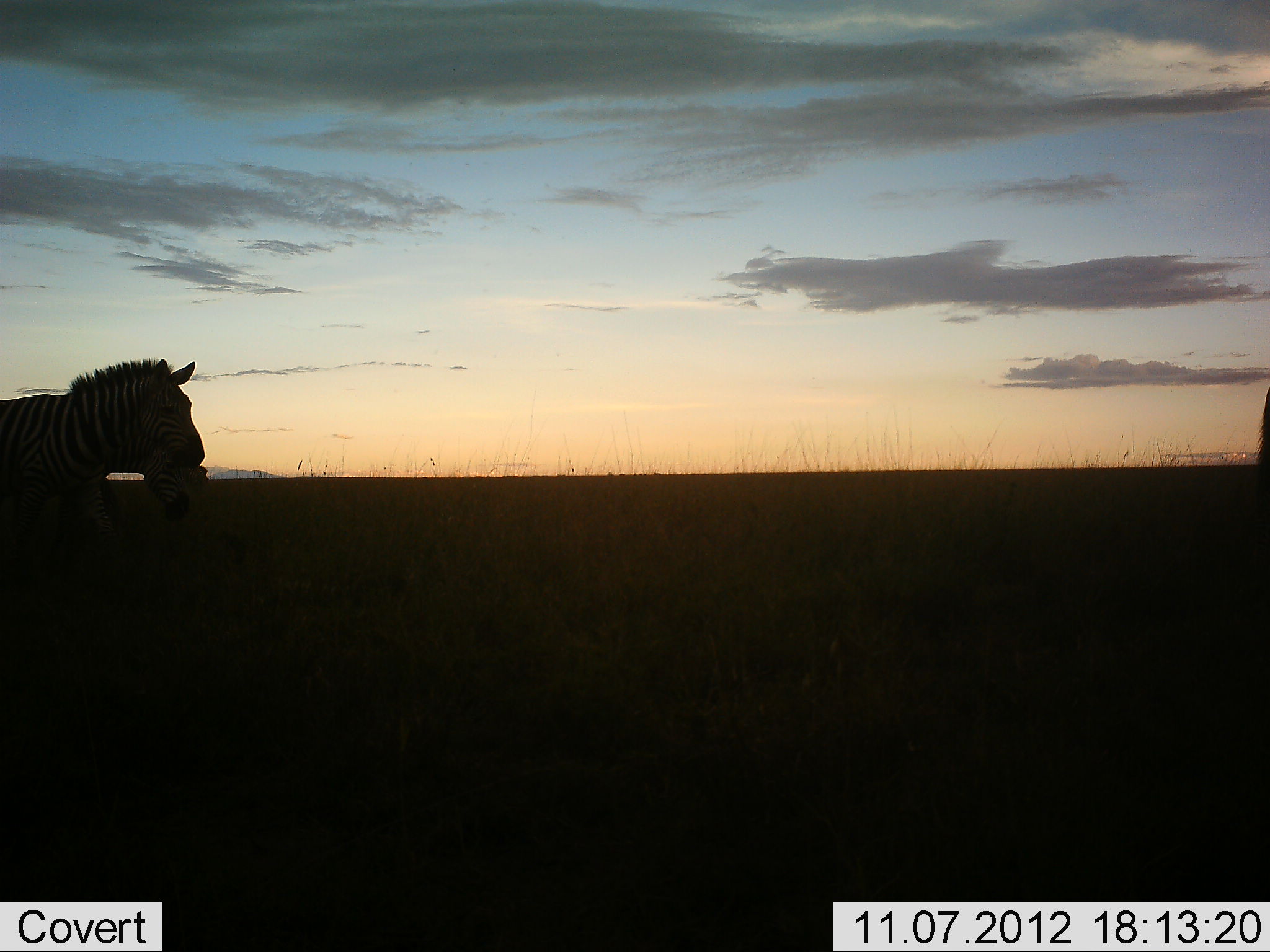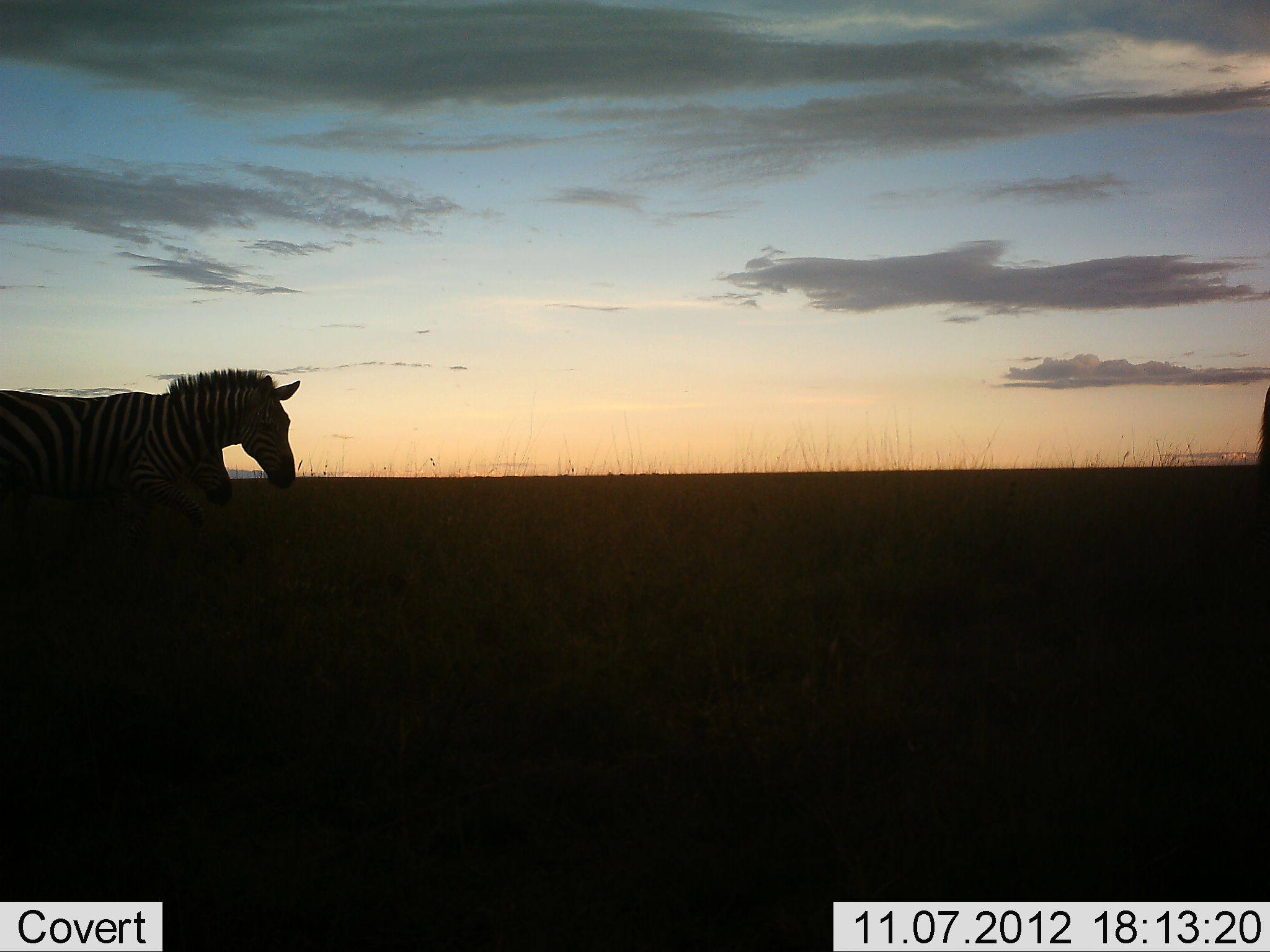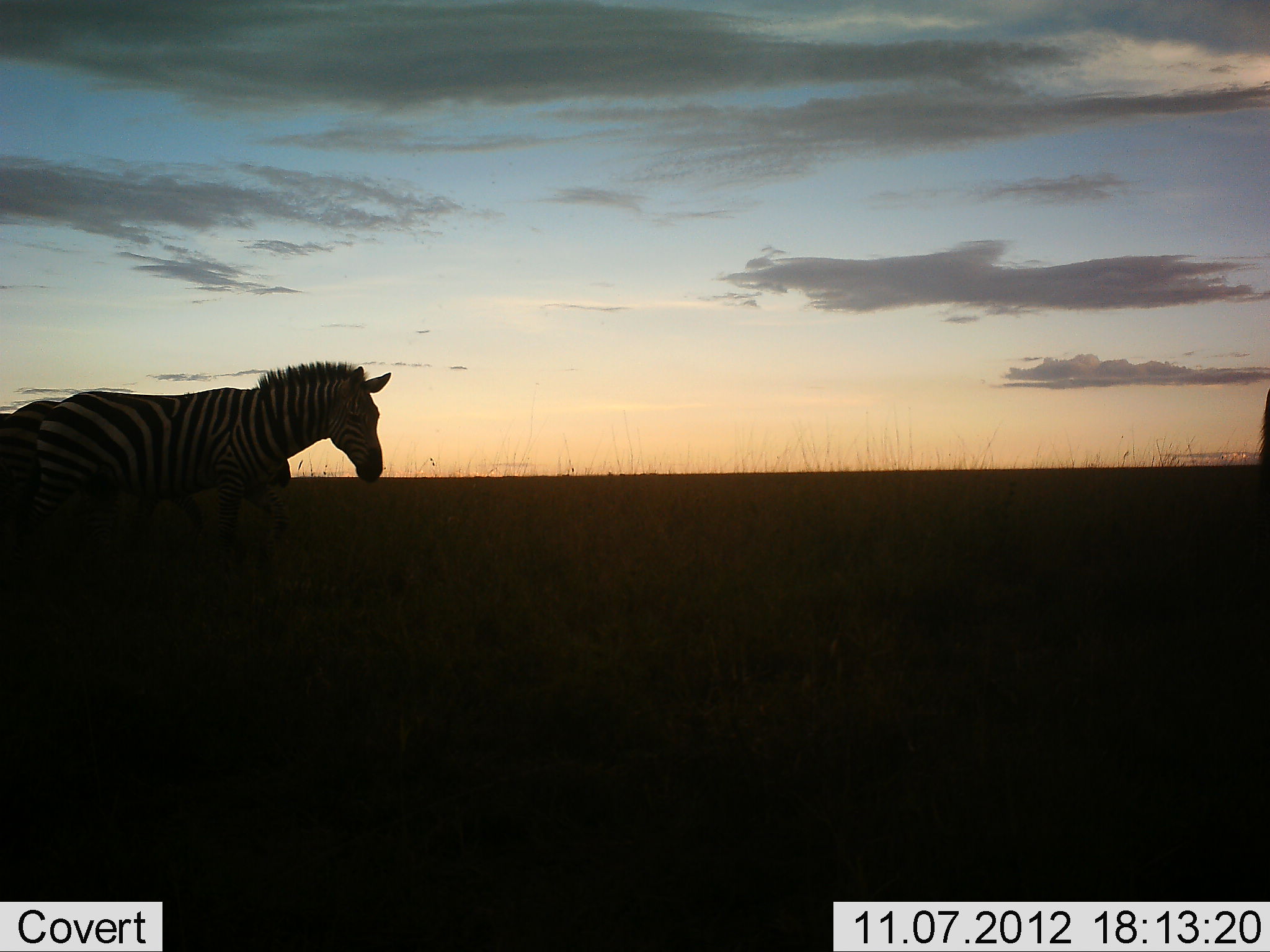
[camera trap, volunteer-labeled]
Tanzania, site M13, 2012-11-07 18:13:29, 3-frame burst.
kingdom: Animalia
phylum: Chordata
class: Mammalia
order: Perissodactyla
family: Equidae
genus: Equus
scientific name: Equus quagga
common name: plains zebra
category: zebra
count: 2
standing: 20%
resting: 10%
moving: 100%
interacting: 10%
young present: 10%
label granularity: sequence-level